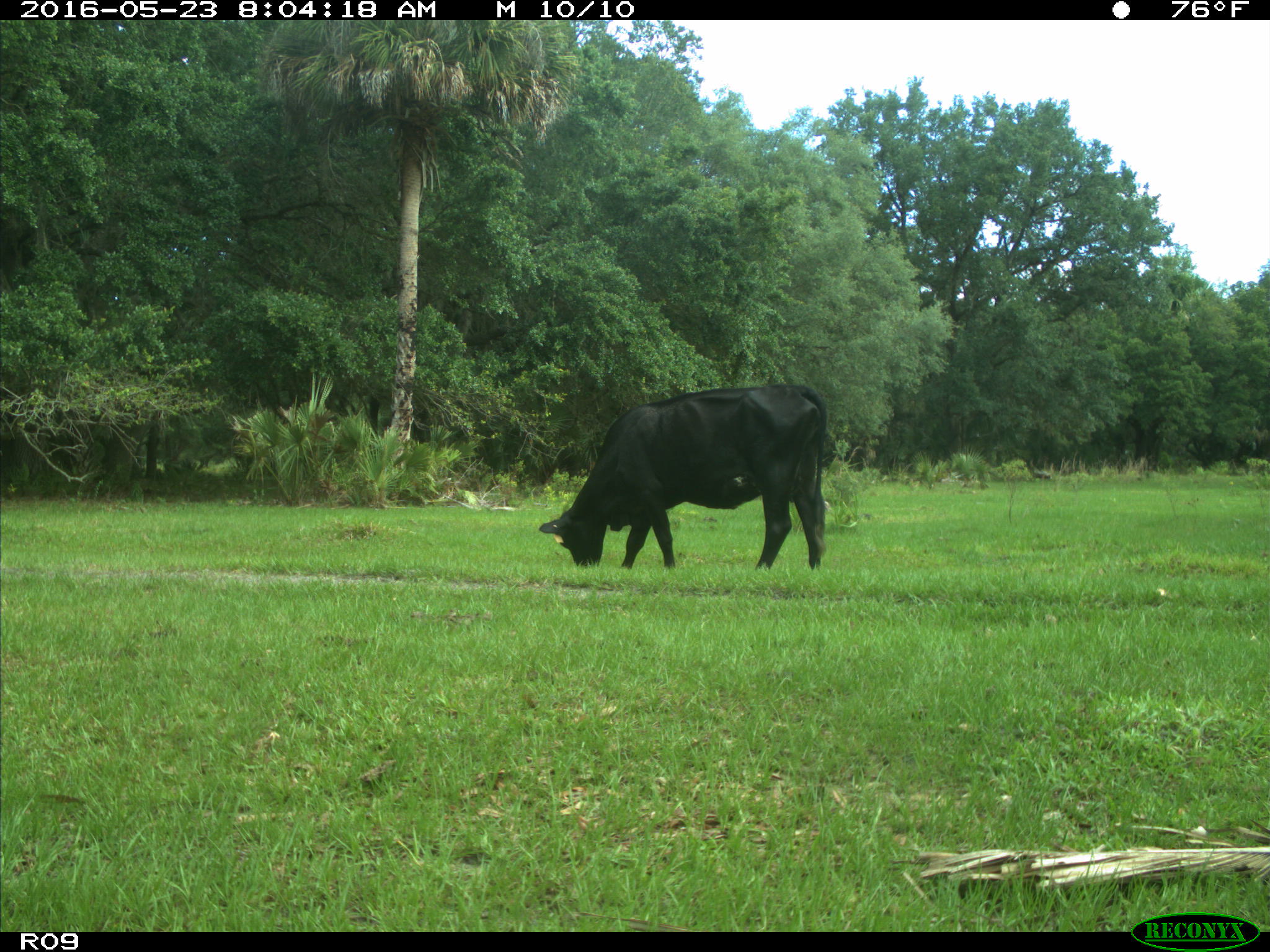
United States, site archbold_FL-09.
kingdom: Animalia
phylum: Chordata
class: Mammalia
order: Artiodactyla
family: Bovidae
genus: Bos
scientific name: Bos taurus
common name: domestic cow